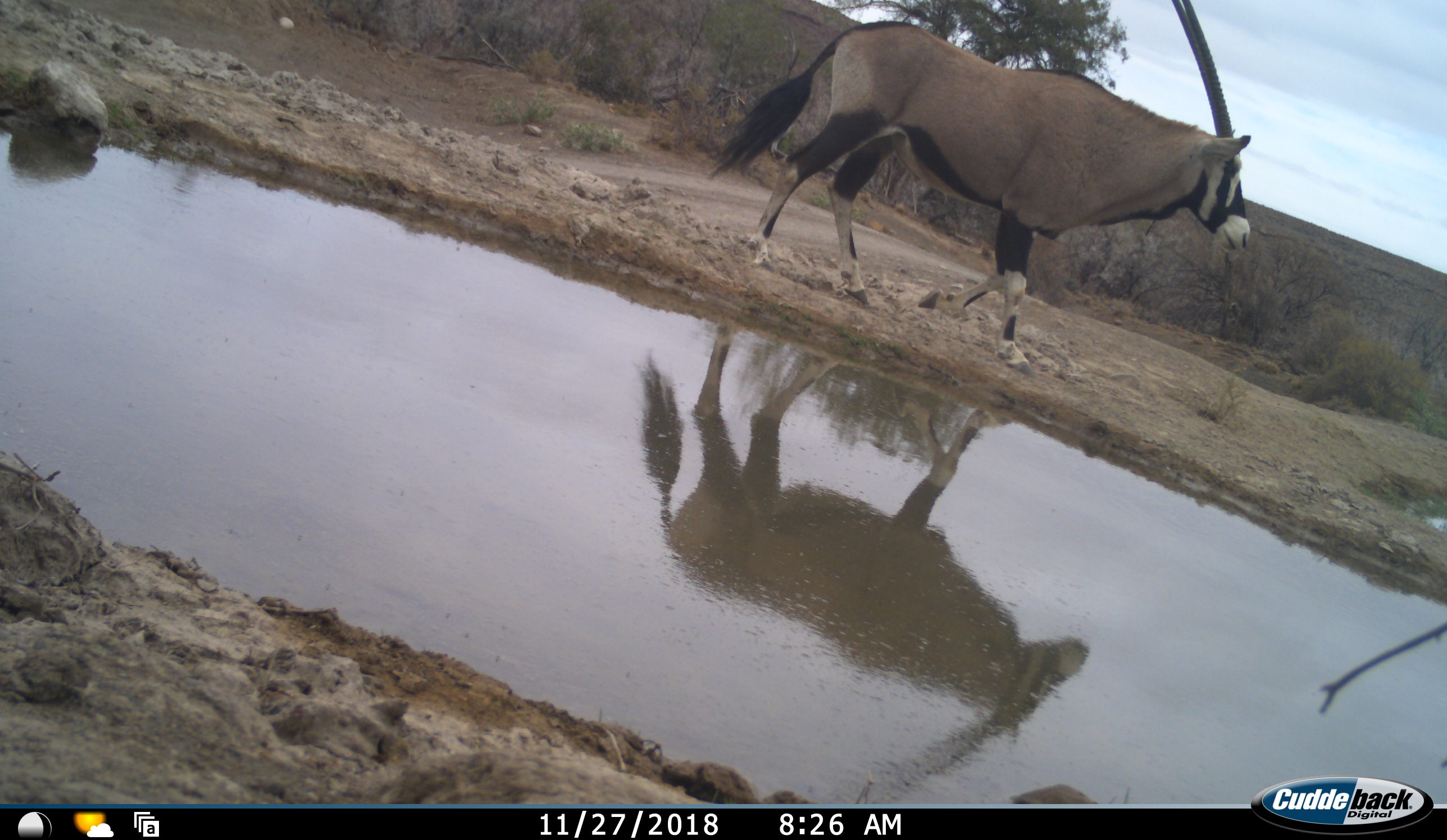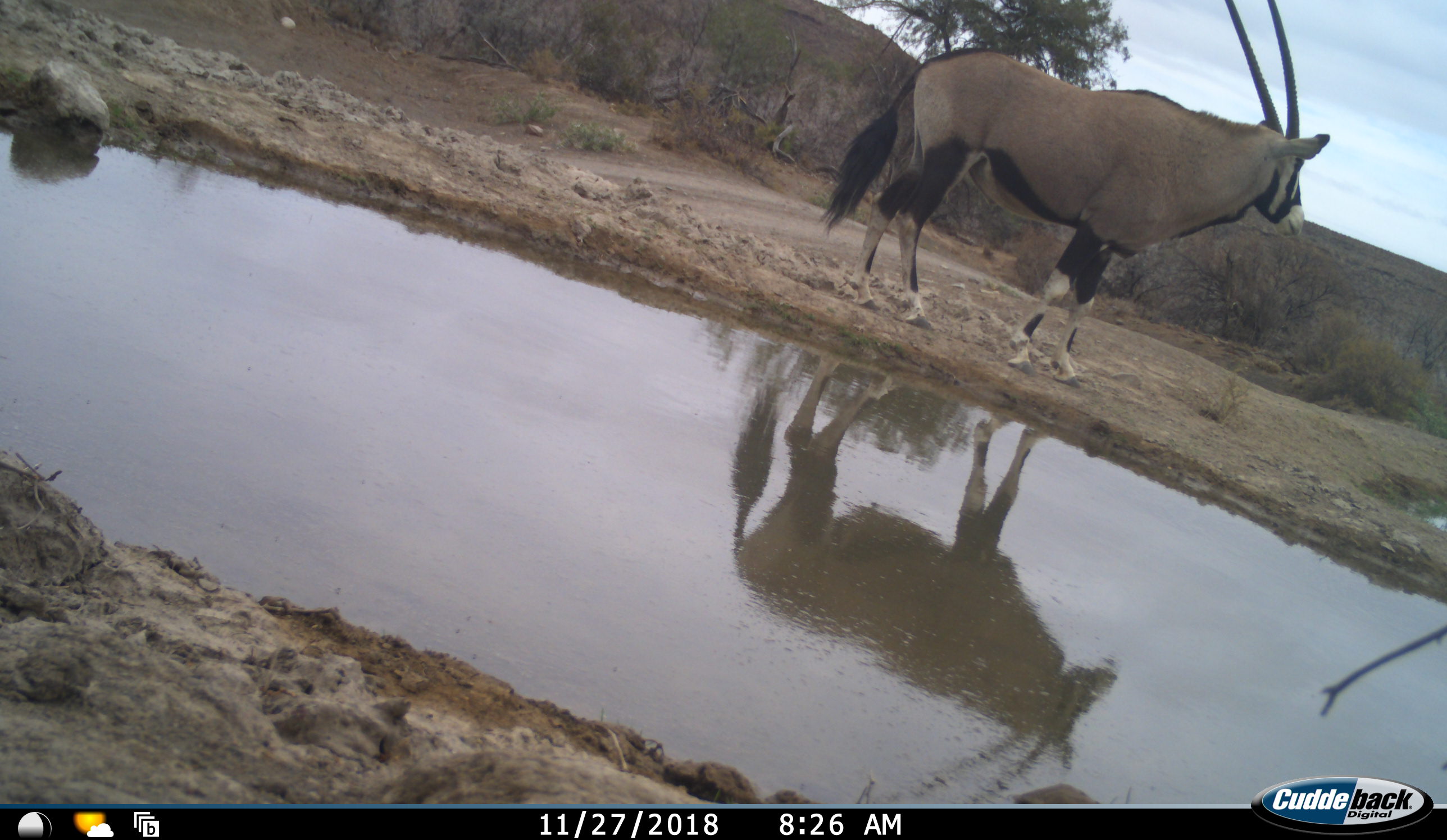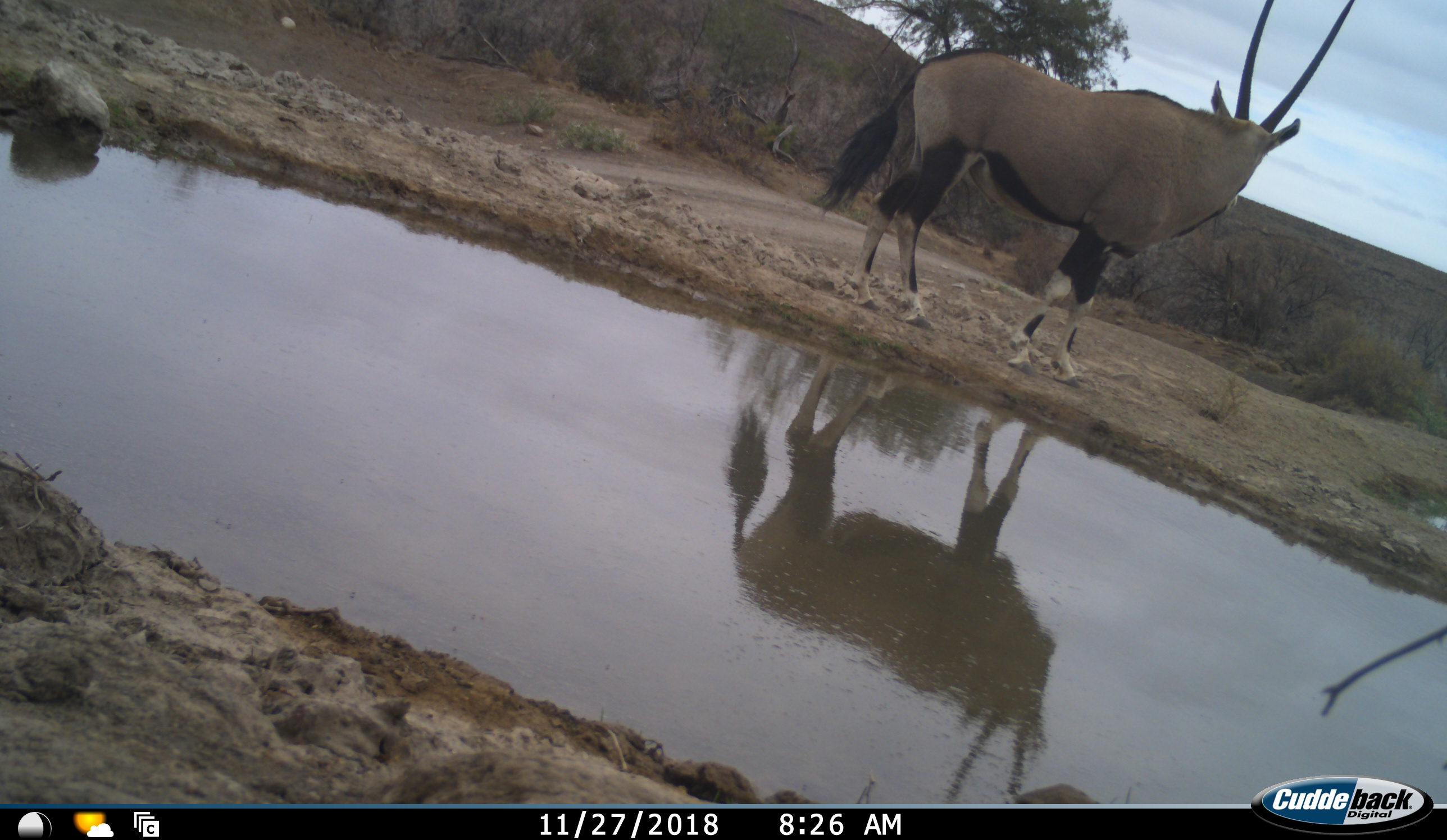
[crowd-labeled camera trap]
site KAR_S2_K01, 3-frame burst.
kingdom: Animalia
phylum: Chordata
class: Mammalia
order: Artiodactyla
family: Bovidae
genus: Oryx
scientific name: Oryx gazella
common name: gemsbok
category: oryx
Oryx (gemsbok) (Oryx gazella), count 1. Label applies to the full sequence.